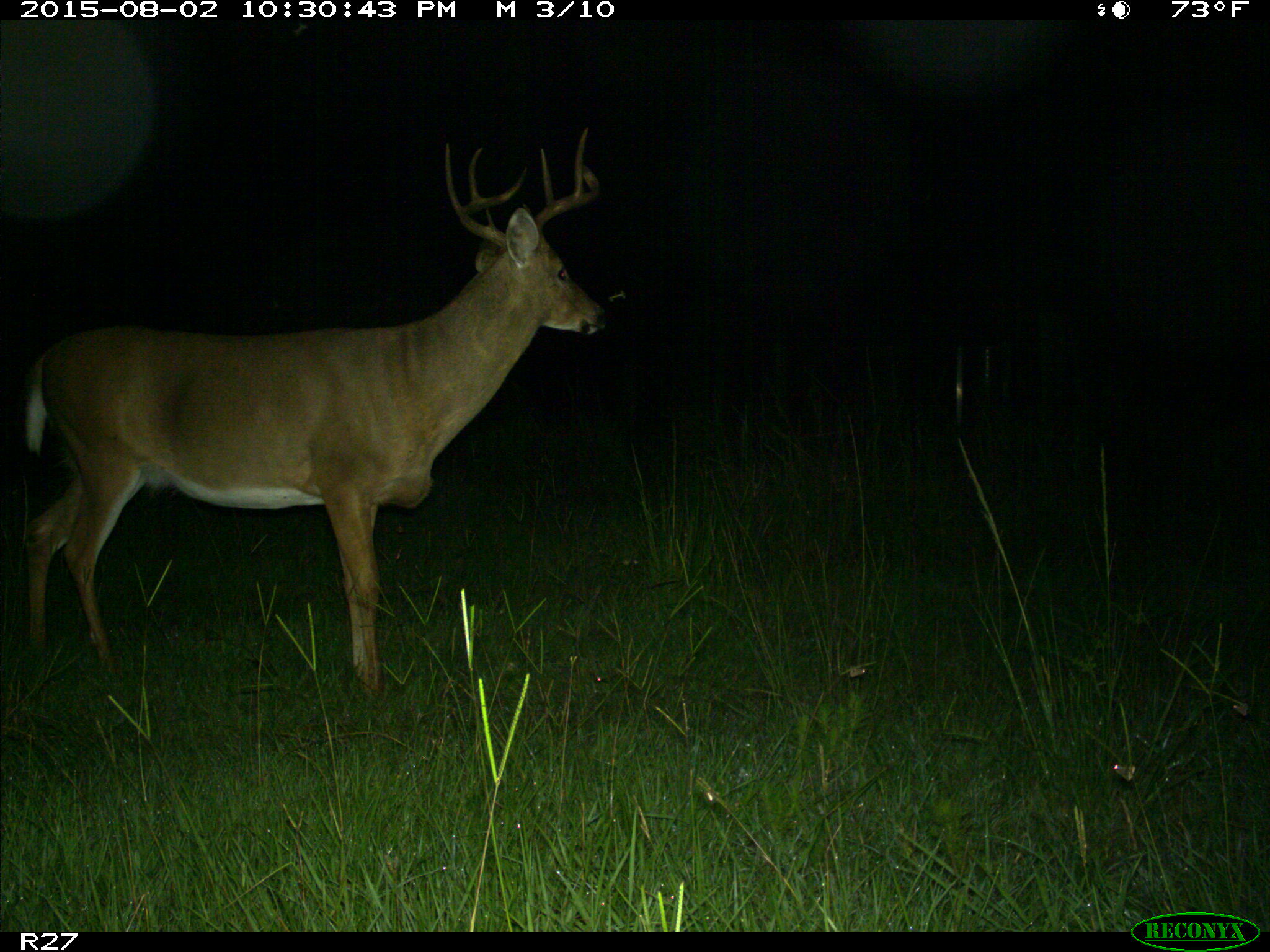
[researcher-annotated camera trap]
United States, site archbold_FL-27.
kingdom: Animalia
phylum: Chordata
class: Mammalia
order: Artiodactyla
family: Cervidae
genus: Odocoileus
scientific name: Odocoileus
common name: deer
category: unidentified deer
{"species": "unidentified deer (deer) (Odocoileus)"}